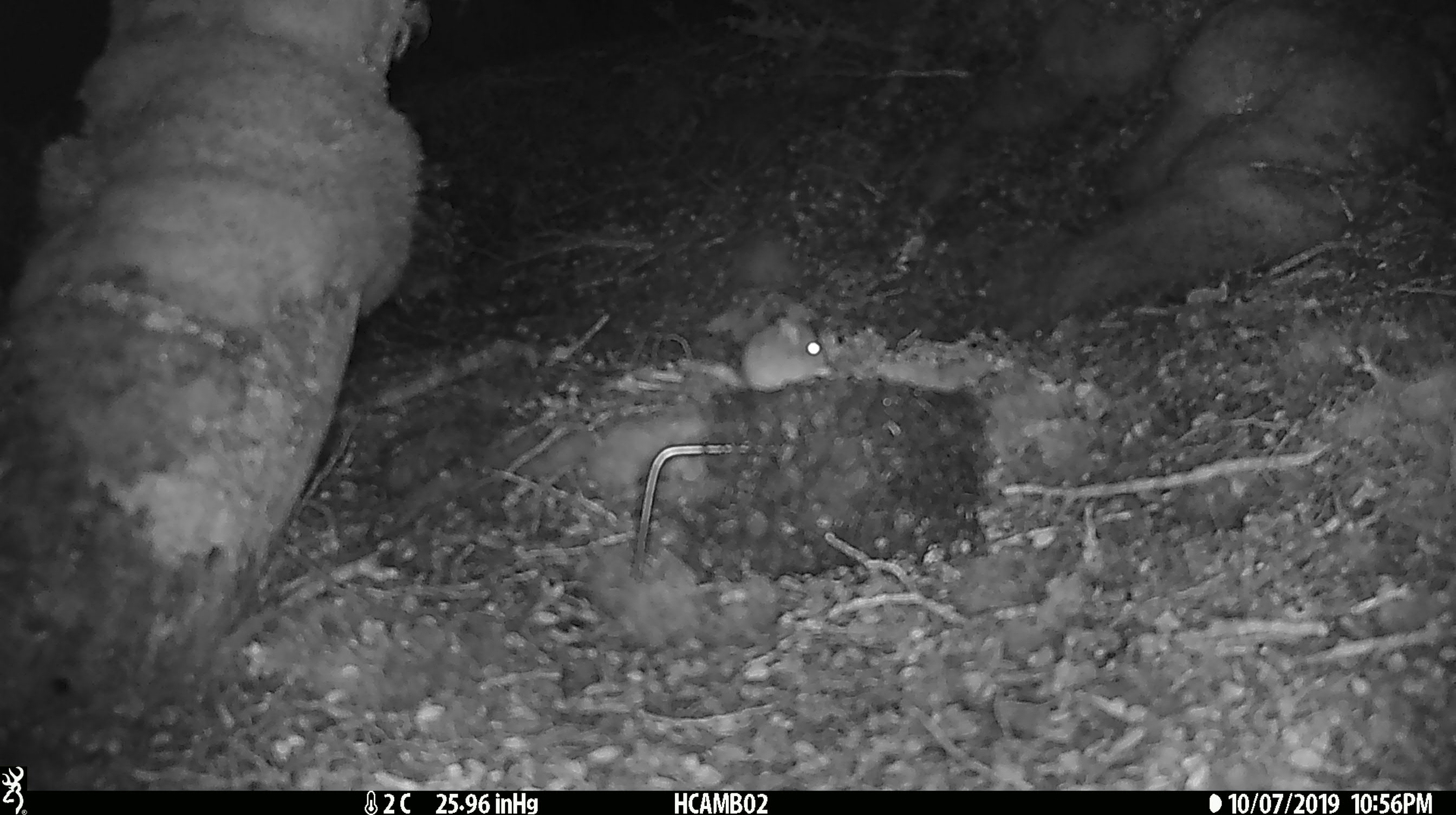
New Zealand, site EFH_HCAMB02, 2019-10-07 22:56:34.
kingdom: Animalia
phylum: Chordata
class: Mammalia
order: Rodentia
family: Muridae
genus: Mus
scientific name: Mus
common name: mouse